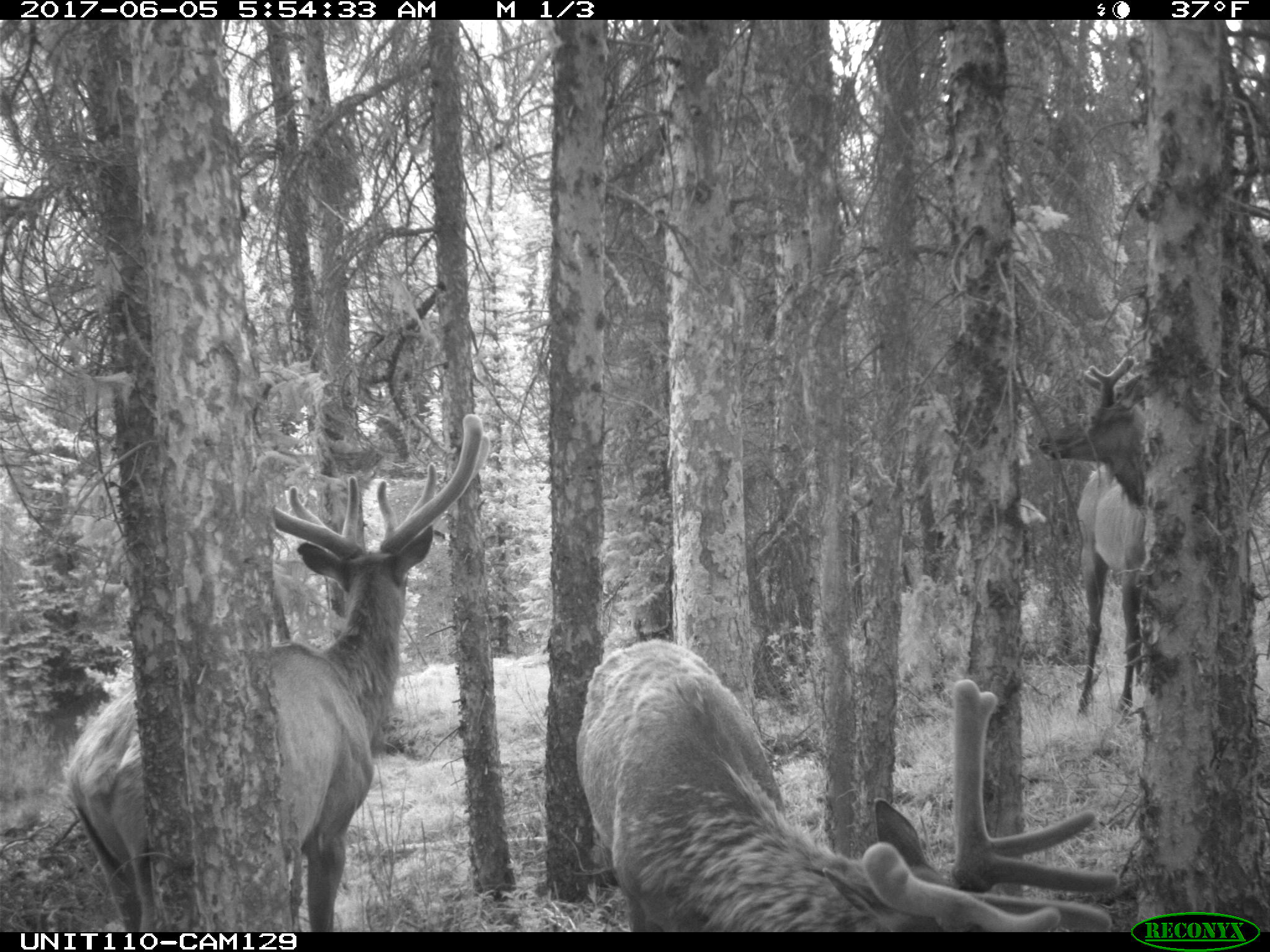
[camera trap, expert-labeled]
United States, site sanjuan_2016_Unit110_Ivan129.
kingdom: Animalia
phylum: Chordata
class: Mammalia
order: Artiodactyla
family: Cervidae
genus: Cervus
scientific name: Cervus elaphus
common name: red deer